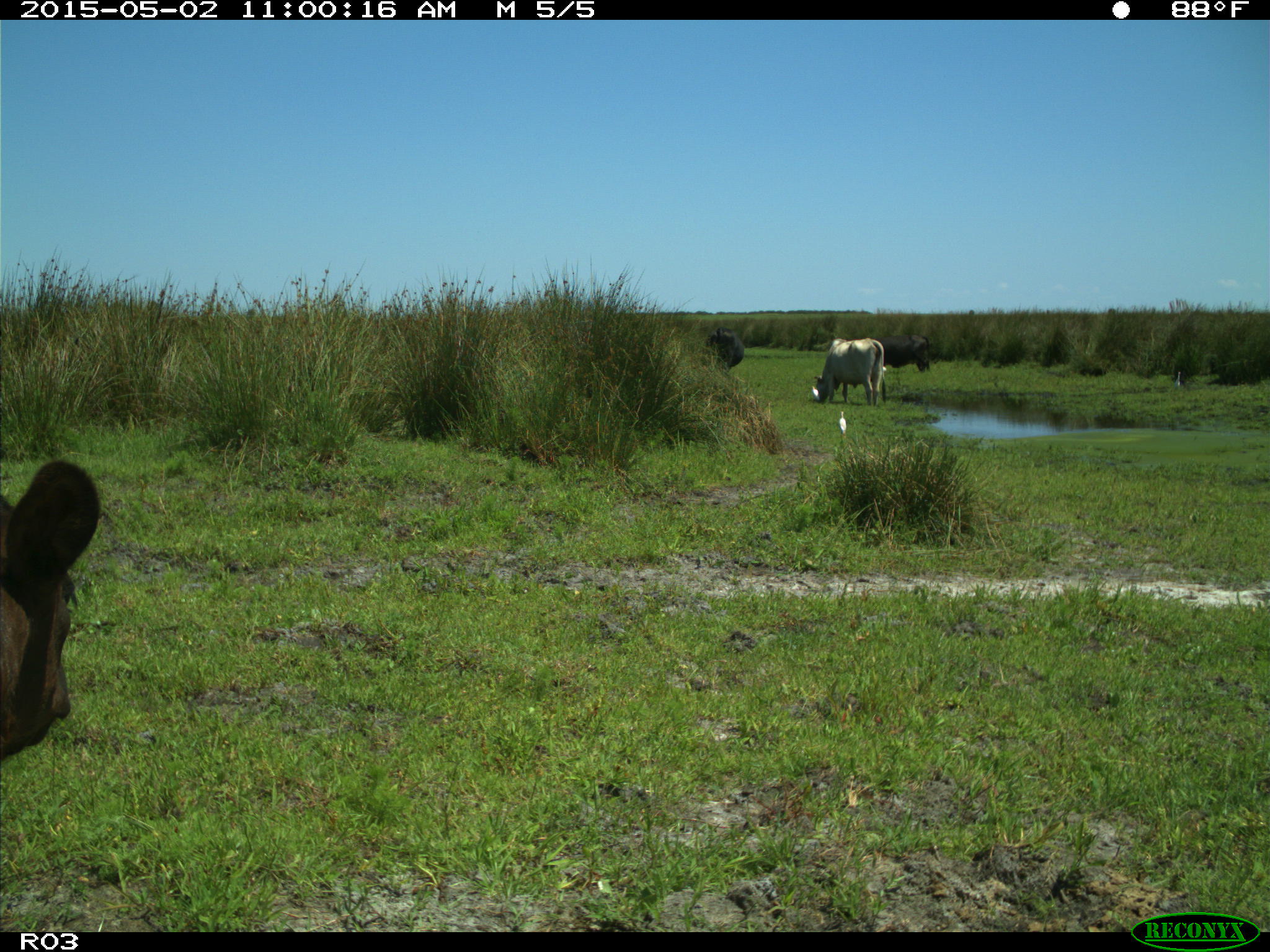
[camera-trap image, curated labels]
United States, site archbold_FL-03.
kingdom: Animalia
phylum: Chordata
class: Mammalia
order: Artiodactyla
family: Bovidae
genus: Bos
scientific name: Bos taurus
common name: domestic cow